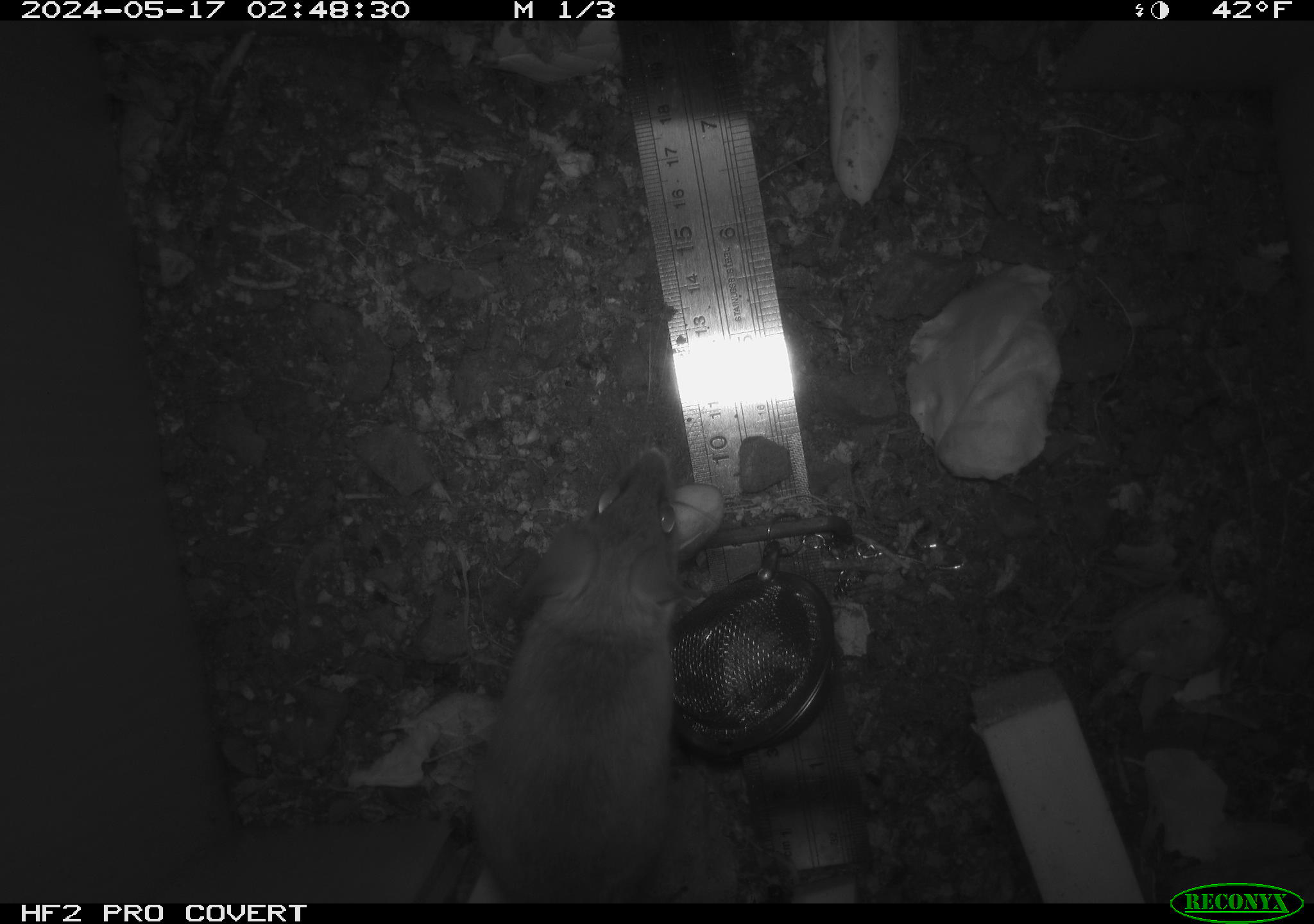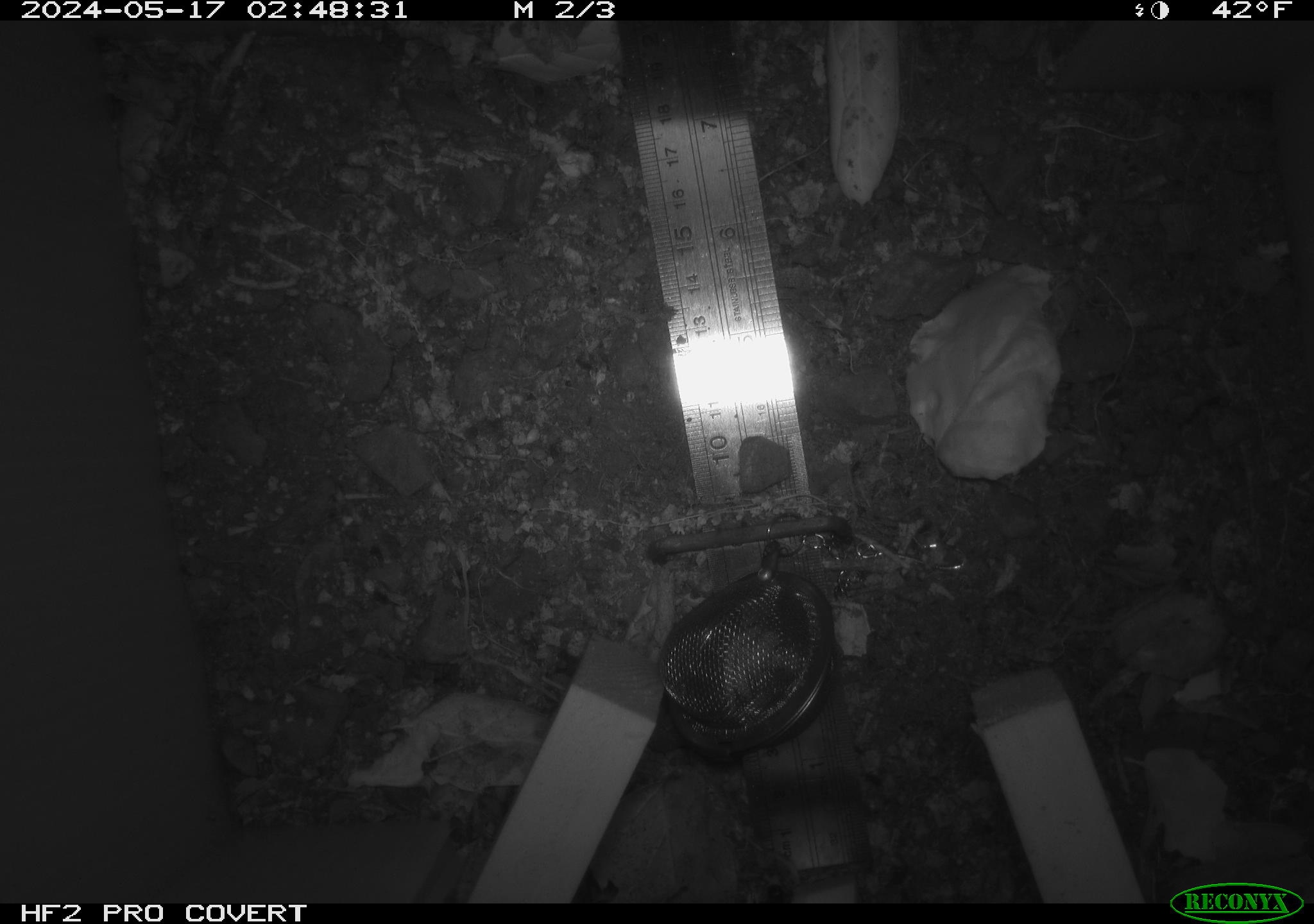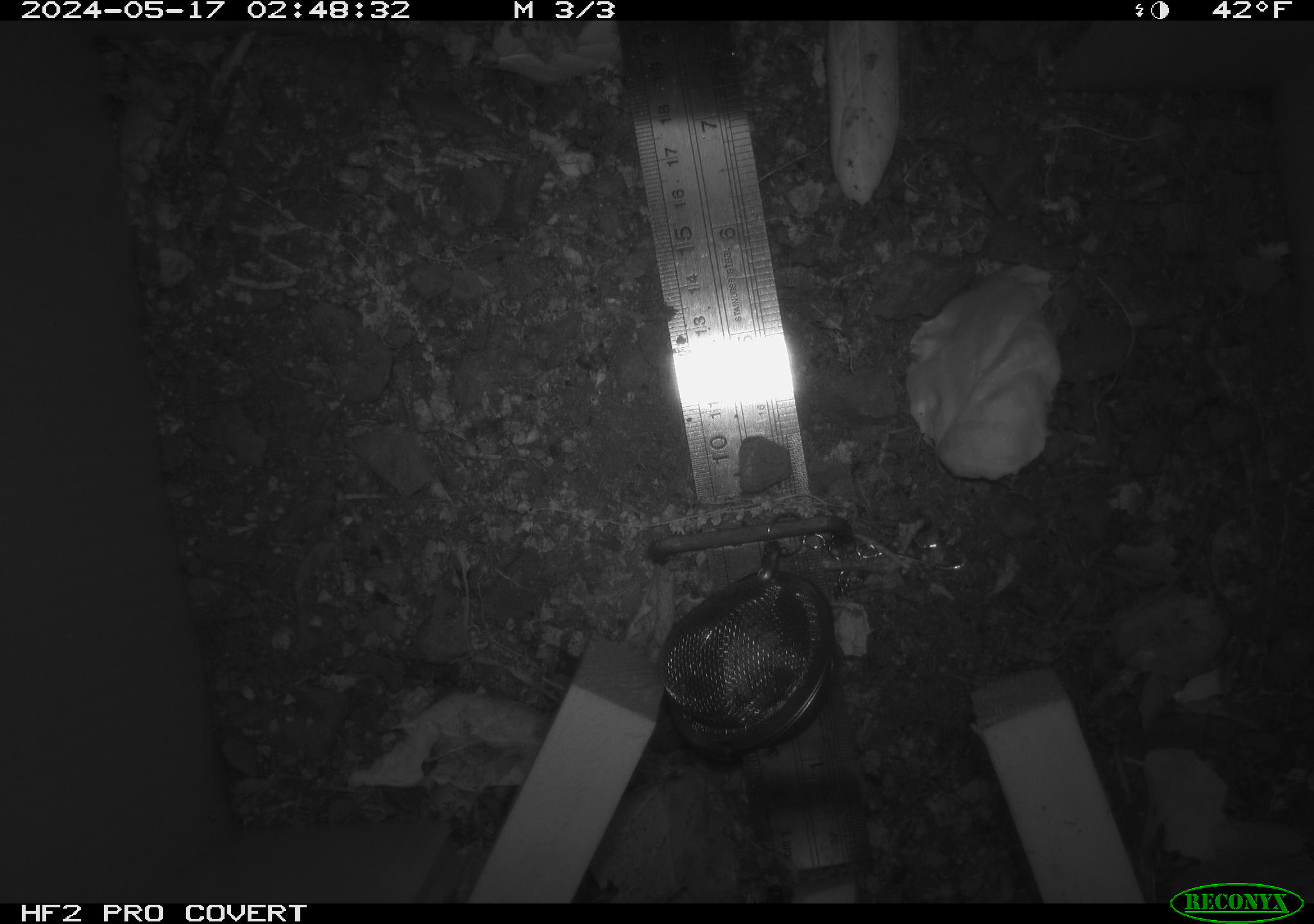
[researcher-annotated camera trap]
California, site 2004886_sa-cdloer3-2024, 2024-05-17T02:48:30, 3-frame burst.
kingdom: Animalia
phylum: Chordata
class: Mammalia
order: Rodentia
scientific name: Rodentia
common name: mouse species